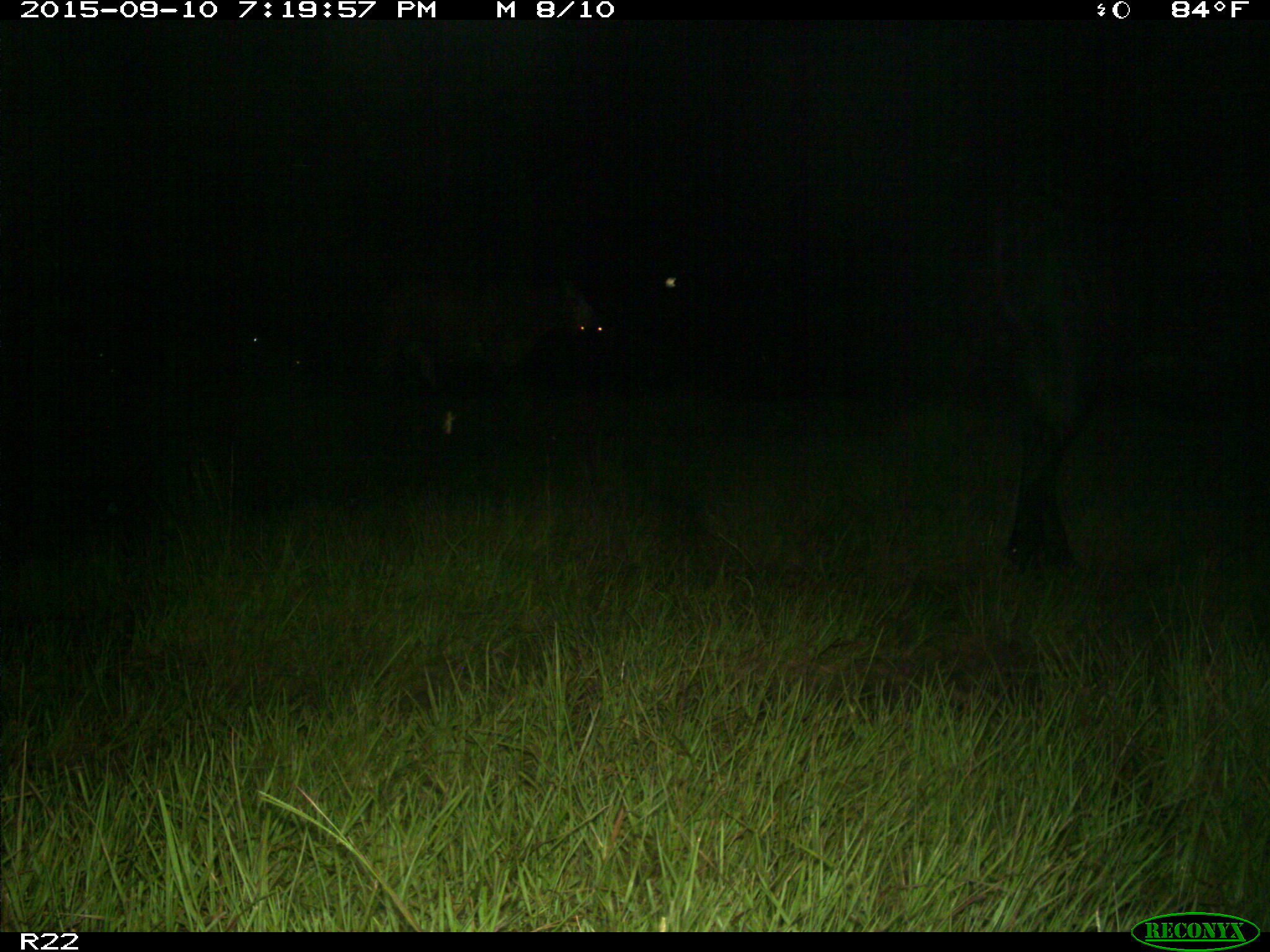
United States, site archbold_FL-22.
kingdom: Animalia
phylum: Chordata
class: Mammalia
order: Artiodactyla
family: Bovidae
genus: Bos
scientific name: Bos taurus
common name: domestic cow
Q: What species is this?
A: Bos taurus (domestic cow).